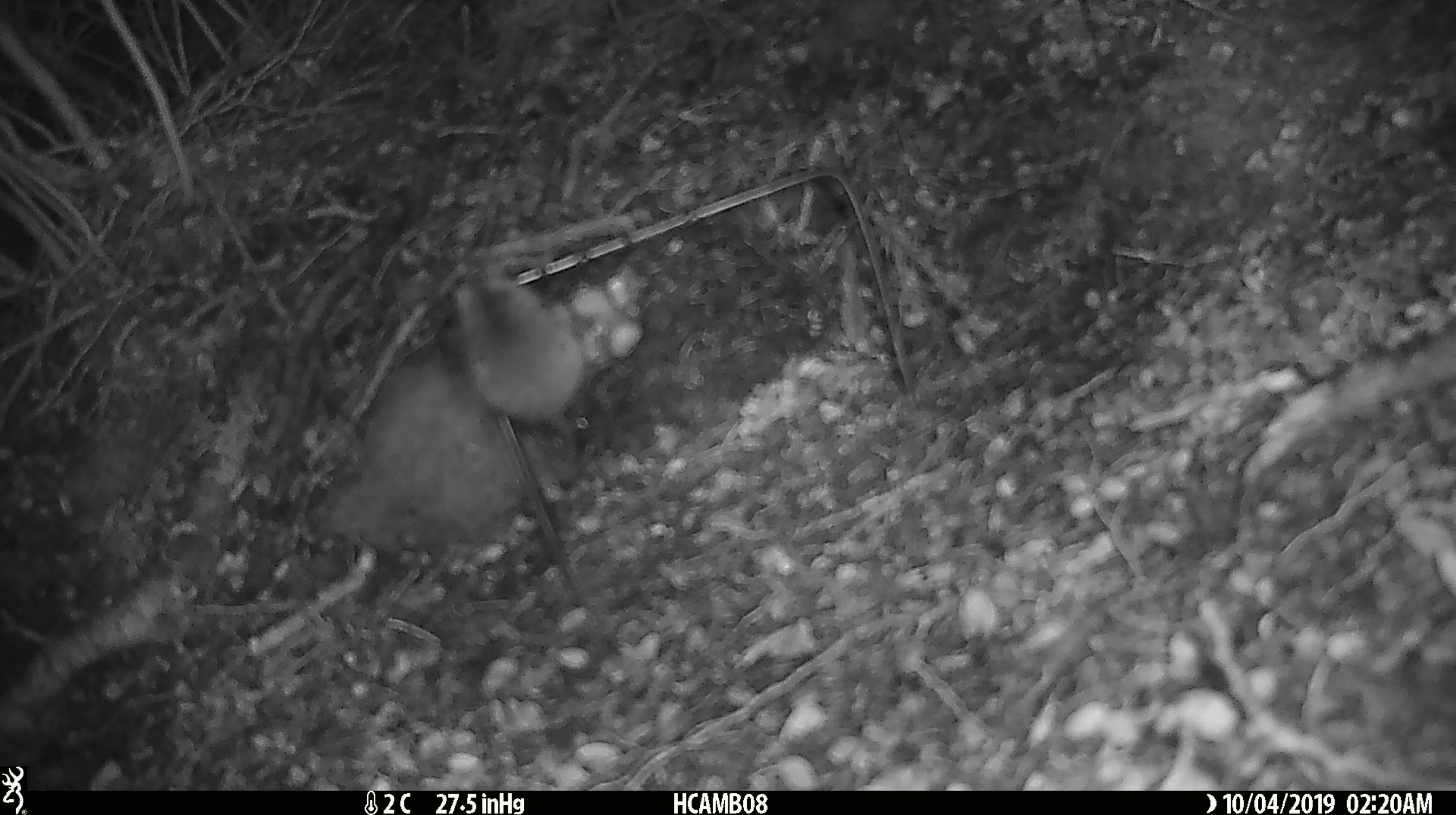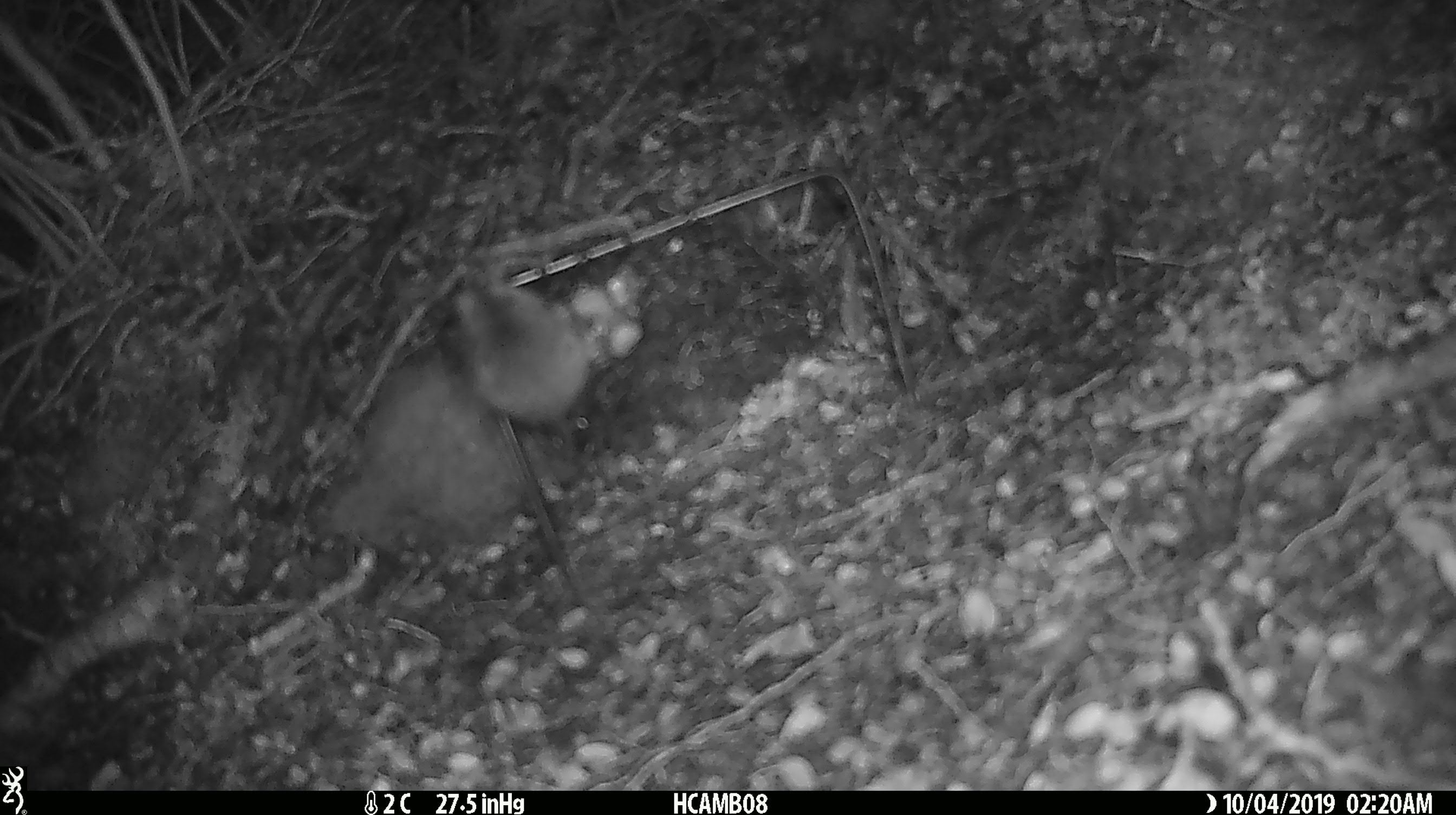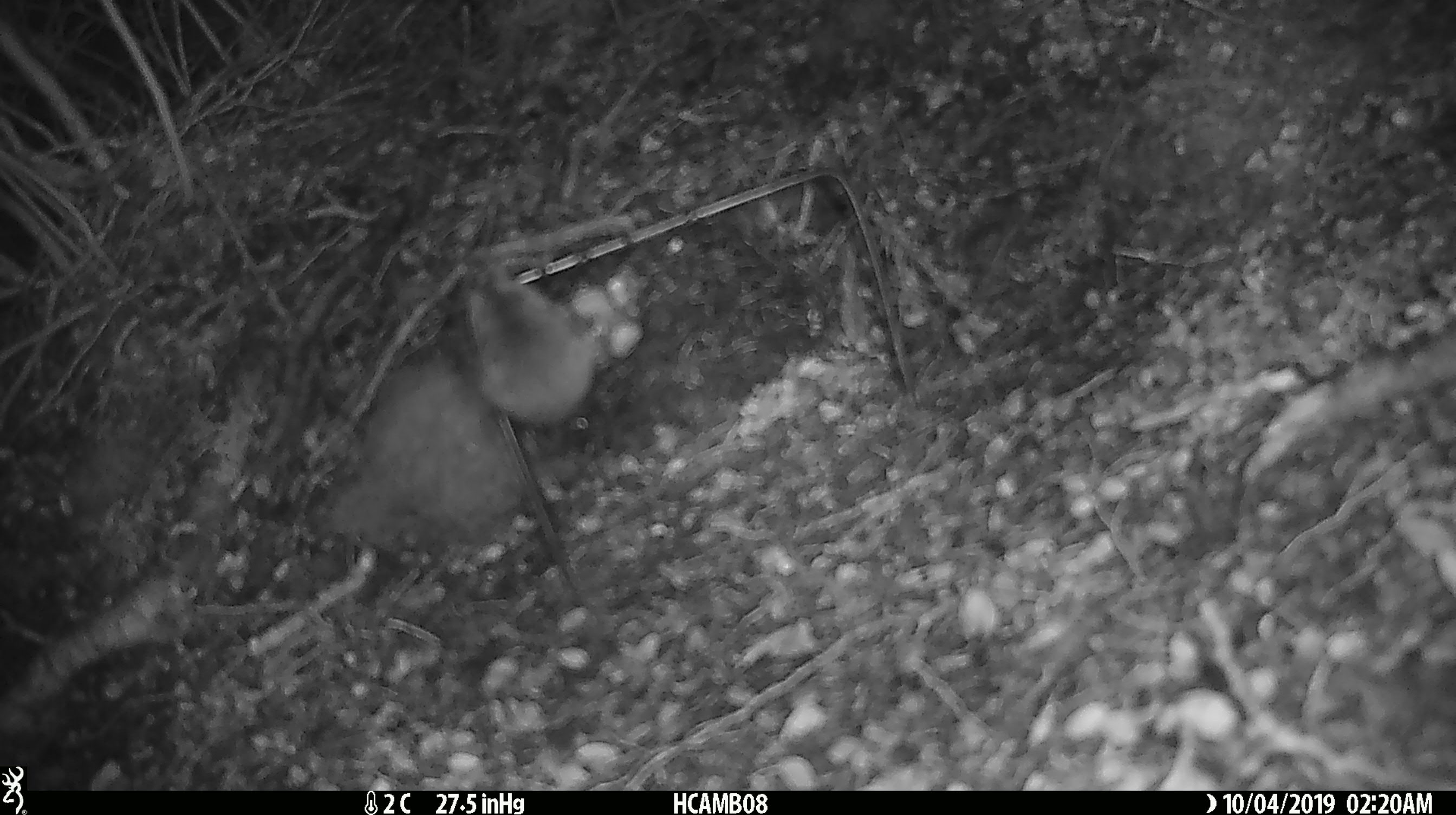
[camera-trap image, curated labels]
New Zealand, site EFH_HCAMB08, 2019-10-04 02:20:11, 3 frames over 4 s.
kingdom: Animalia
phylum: Chordata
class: Mammalia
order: Rodentia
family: Muridae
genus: Mus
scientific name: Mus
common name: mouse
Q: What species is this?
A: Mouse (Mus).